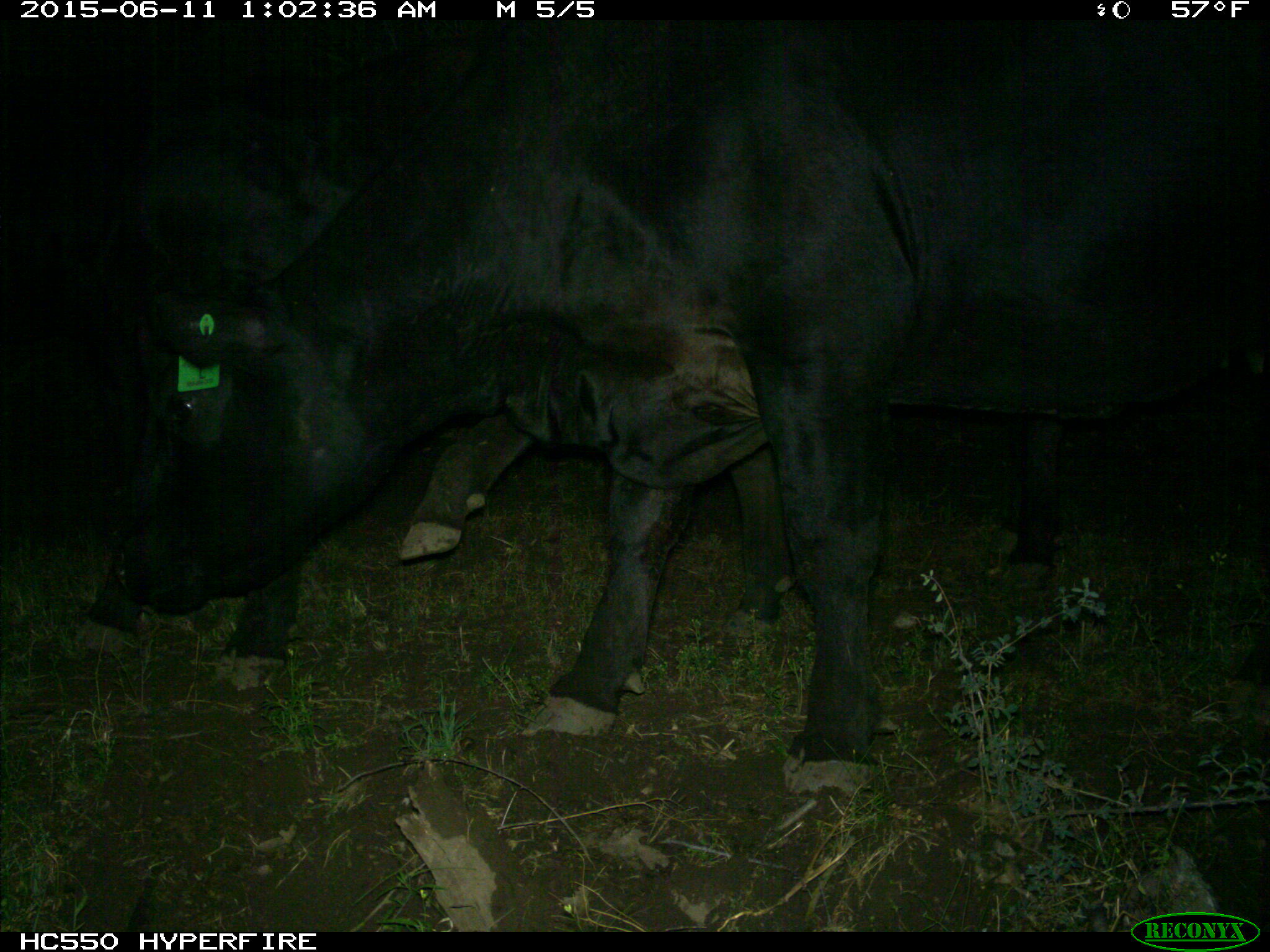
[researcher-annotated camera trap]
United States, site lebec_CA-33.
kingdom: Animalia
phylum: Chordata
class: Mammalia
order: Artiodactyla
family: Bovidae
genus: Bos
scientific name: Bos taurus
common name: domestic cow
Bos taurus (domestic cow).